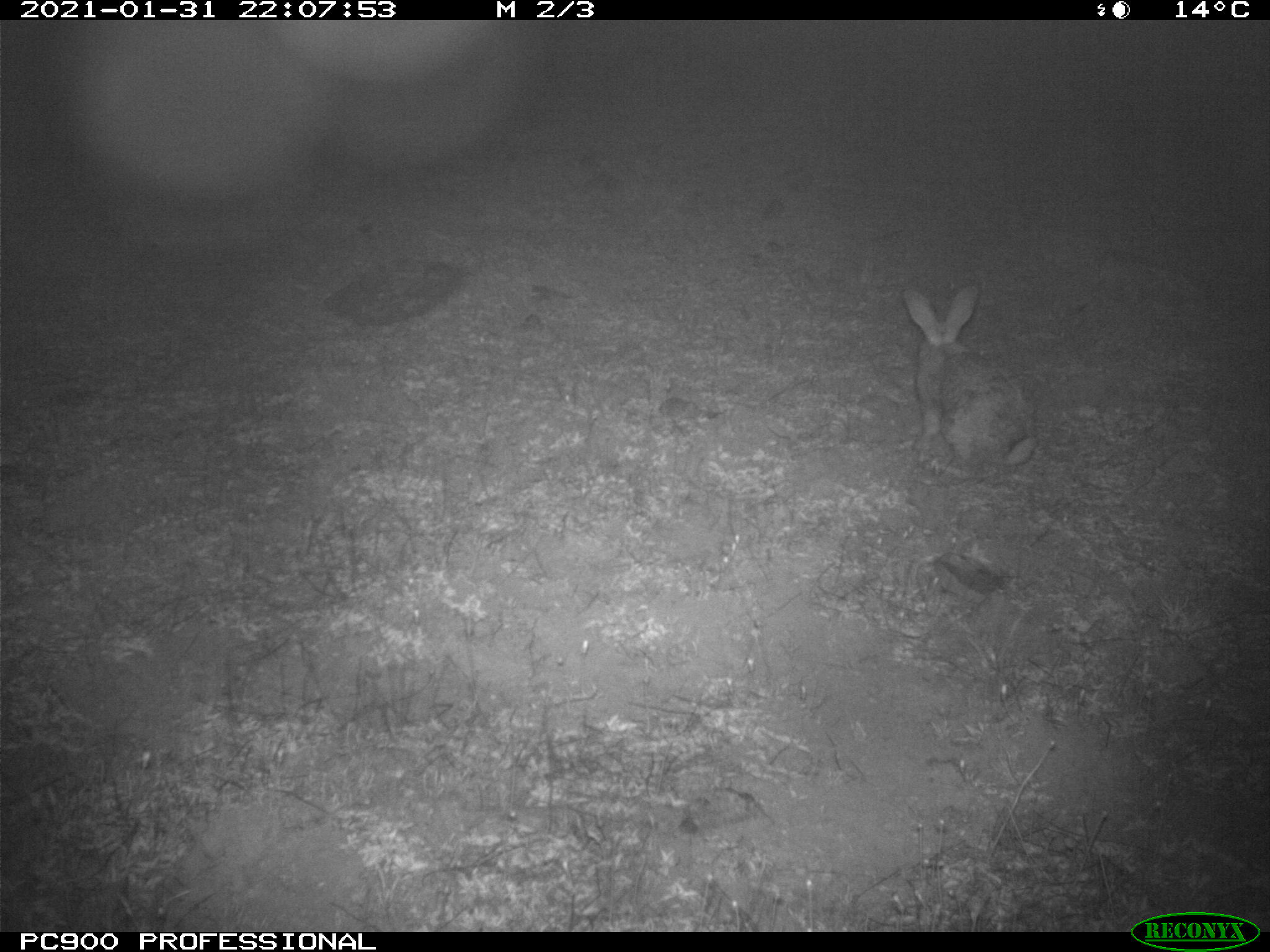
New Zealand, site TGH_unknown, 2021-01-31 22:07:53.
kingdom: Animalia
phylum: Chordata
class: Mammalia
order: Lagomorpha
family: Leporidae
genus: Oryctolagus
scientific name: Oryctolagus cuniculus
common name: european rabbit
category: rabbit